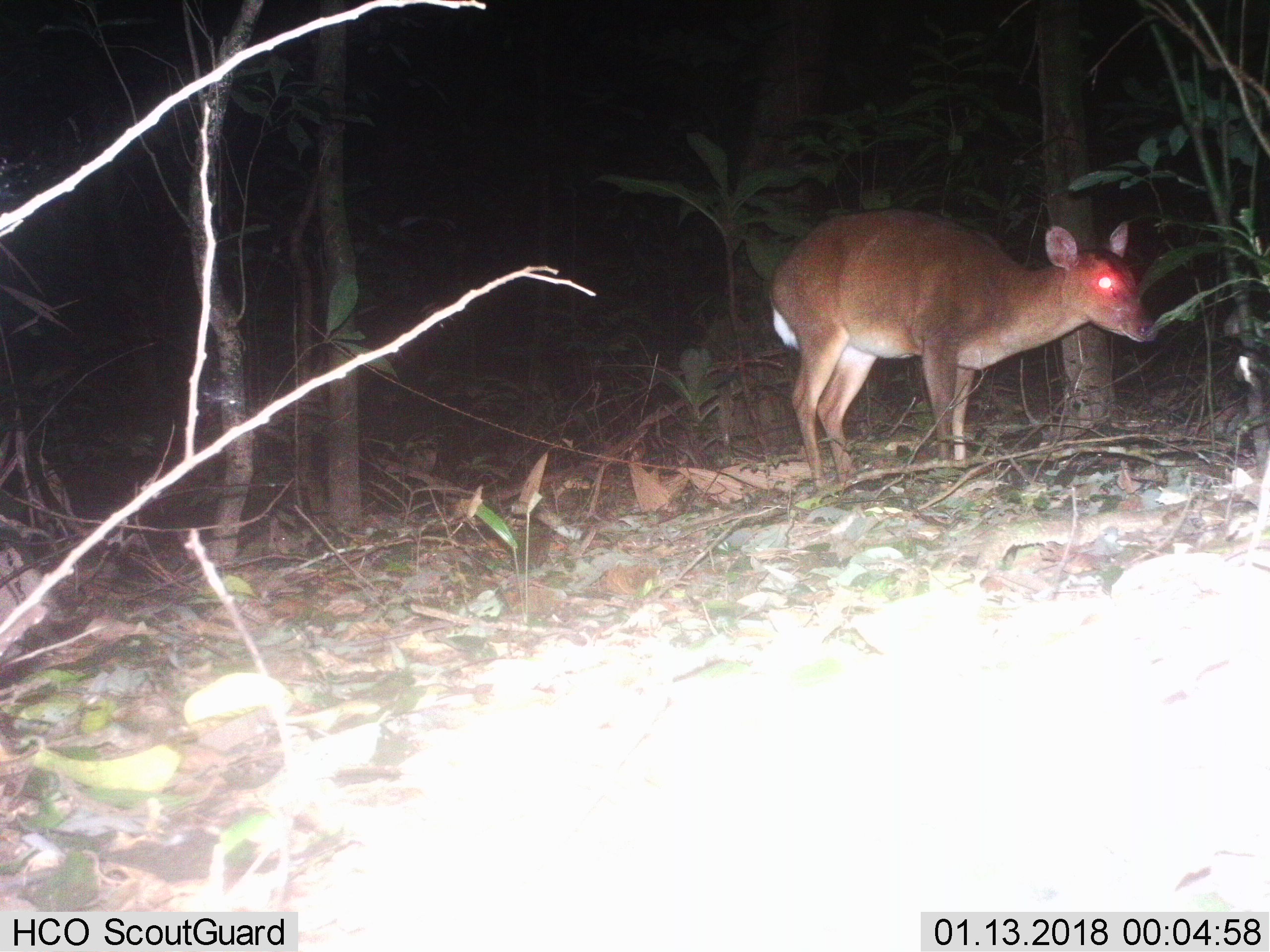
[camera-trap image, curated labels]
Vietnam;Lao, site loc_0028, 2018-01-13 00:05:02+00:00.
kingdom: Animalia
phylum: Chordata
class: Mammalia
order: Artiodactyla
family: Cervidae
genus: Muntiacus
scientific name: Muntiacus vuquangensis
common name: large-antlered muntjac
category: large antlered muntjac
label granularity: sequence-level